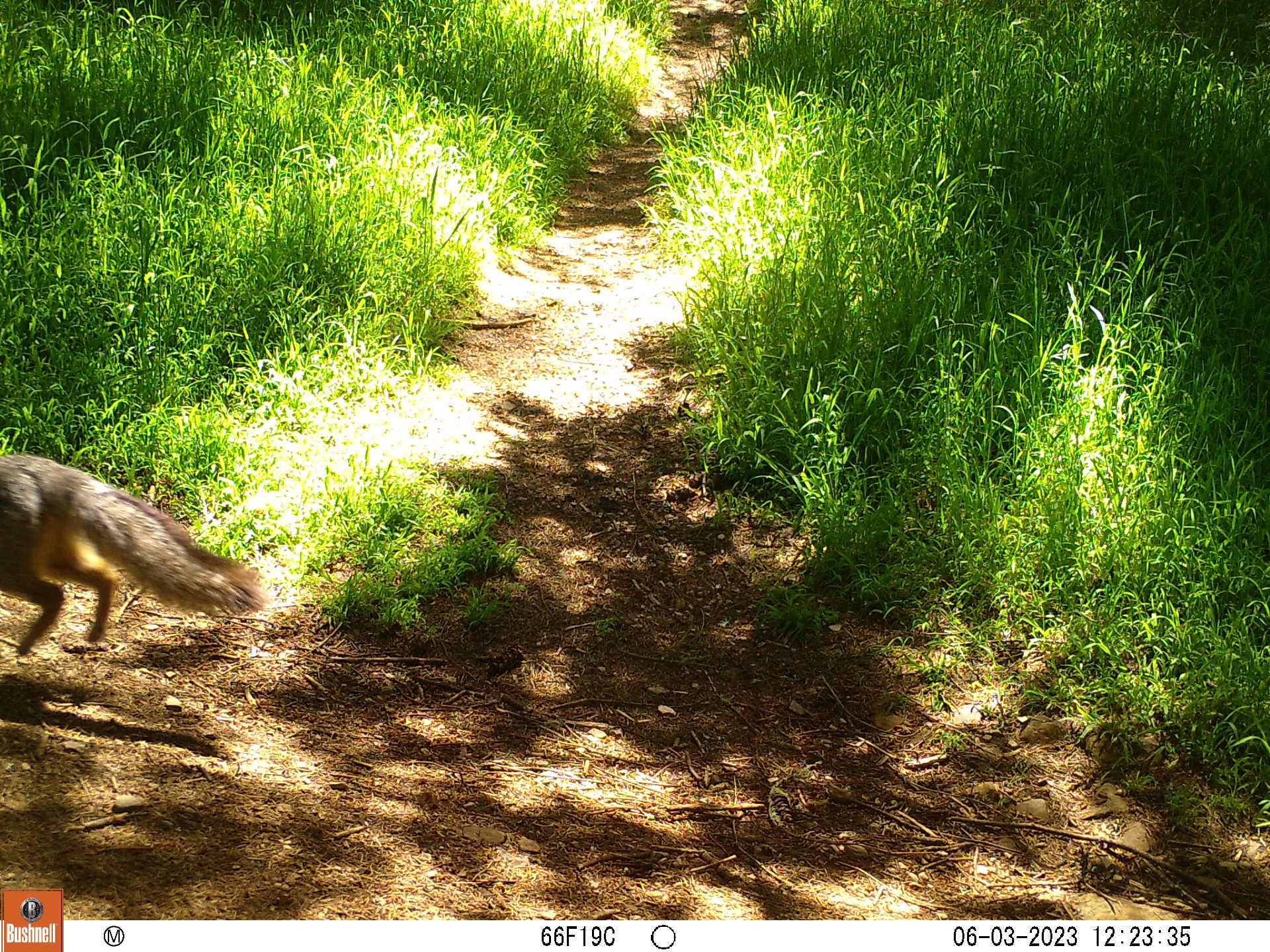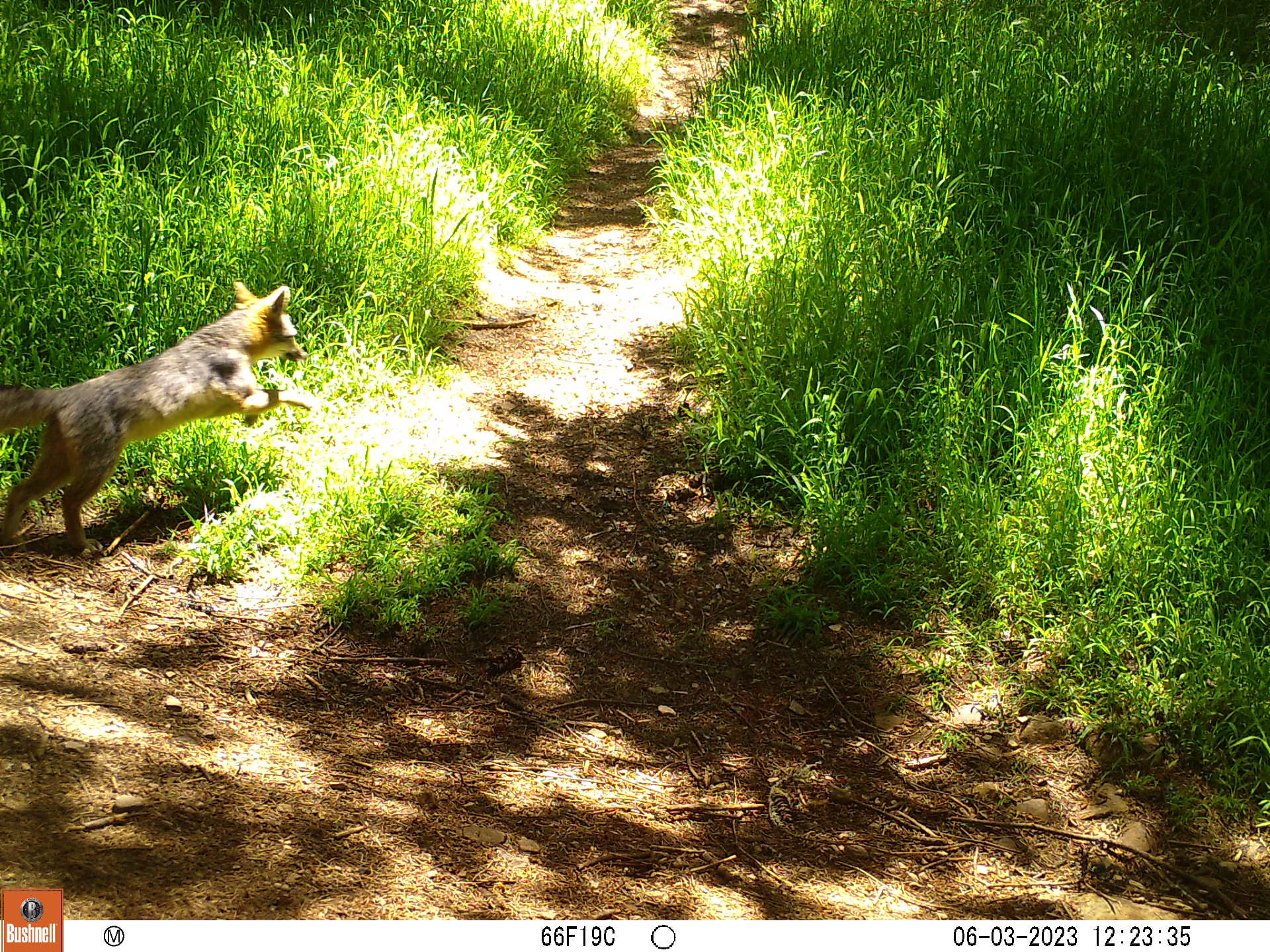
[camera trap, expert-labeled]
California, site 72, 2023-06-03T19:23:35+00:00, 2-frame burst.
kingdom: Animalia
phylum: Chordata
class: Mammalia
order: Carnivora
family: Canidae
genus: Urocyon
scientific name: Urocyon cinereoargenteus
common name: gray fox